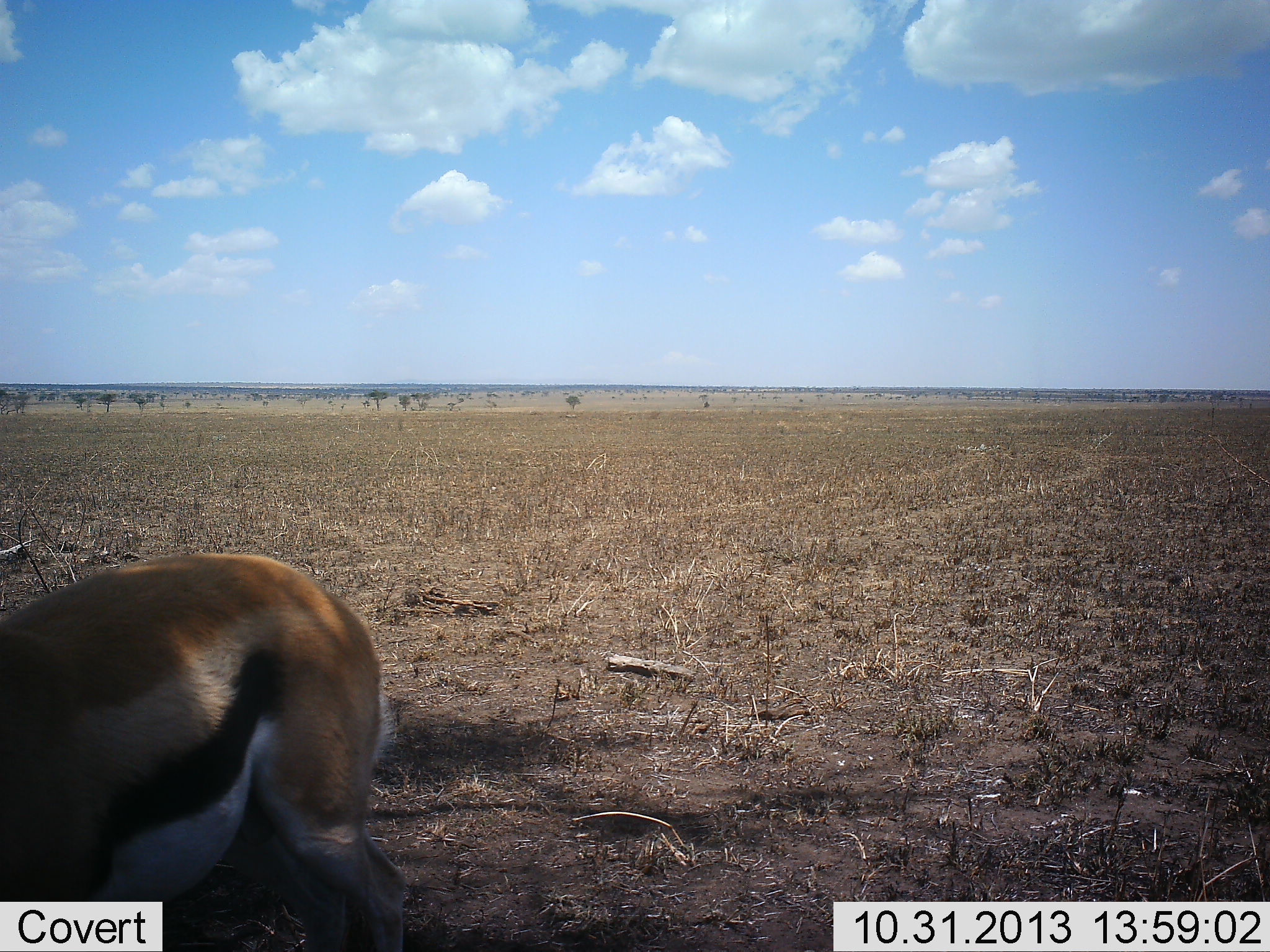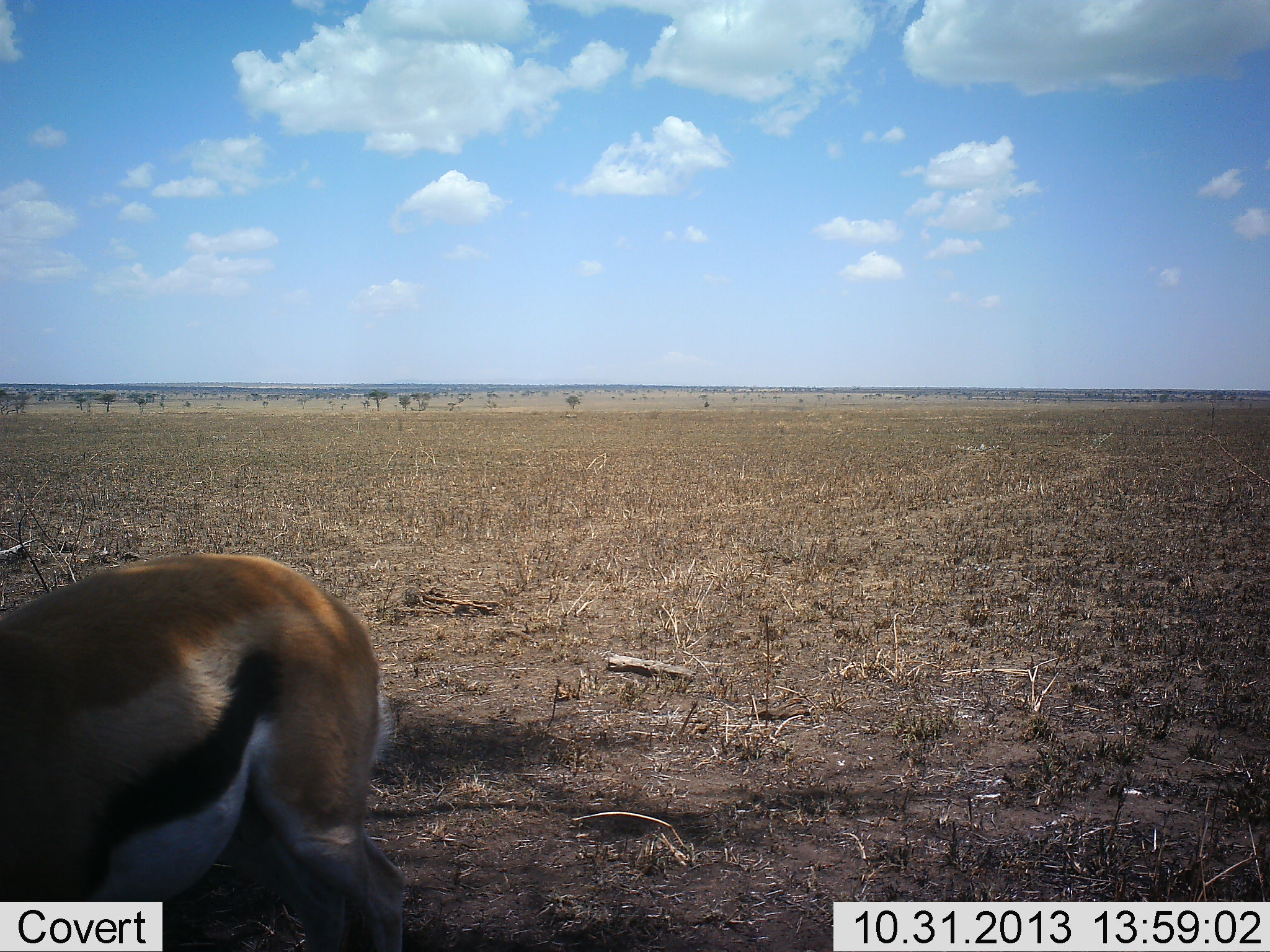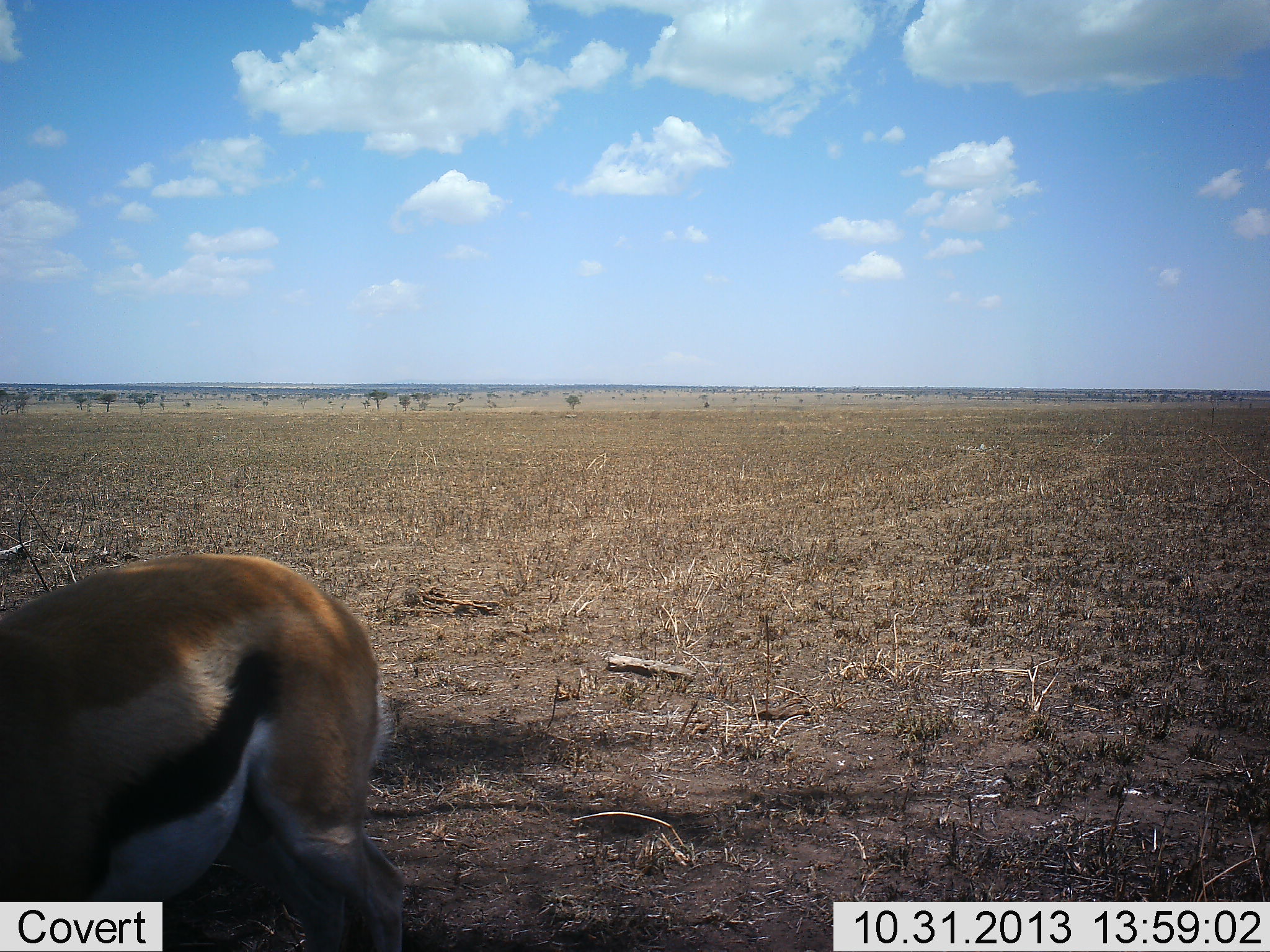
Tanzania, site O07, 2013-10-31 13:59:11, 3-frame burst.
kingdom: Animalia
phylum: Chordata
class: Mammalia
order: Artiodactyla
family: Bovidae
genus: Eudorcas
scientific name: Eudorcas thomsonii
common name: thomson's gazelle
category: gazellethomsons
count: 1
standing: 90%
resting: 0%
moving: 10%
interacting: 0%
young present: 0%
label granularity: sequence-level